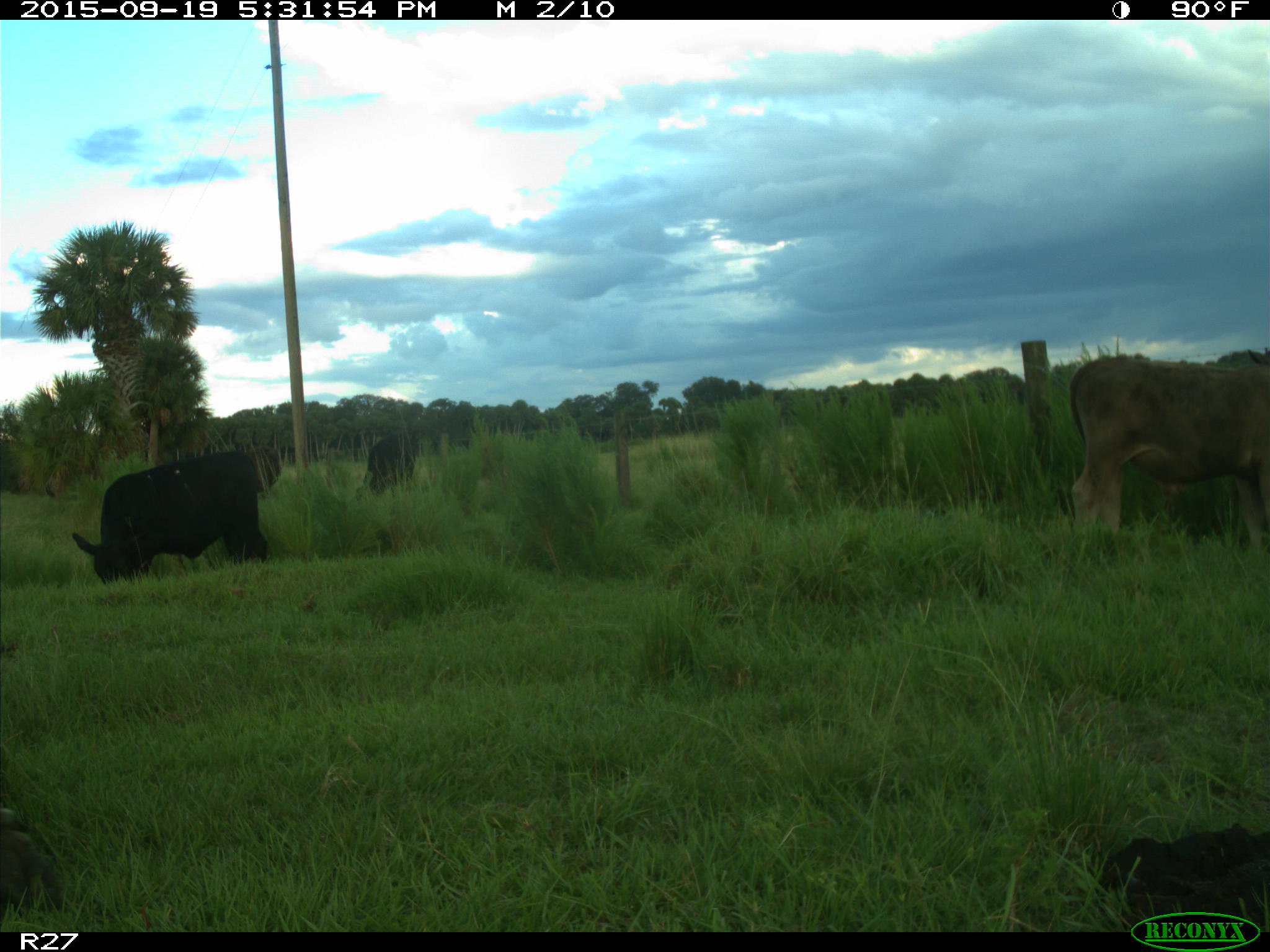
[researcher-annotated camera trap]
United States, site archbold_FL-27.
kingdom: Animalia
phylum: Chordata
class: Mammalia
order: Artiodactyla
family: Bovidae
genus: Bos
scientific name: Bos taurus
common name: domestic cow